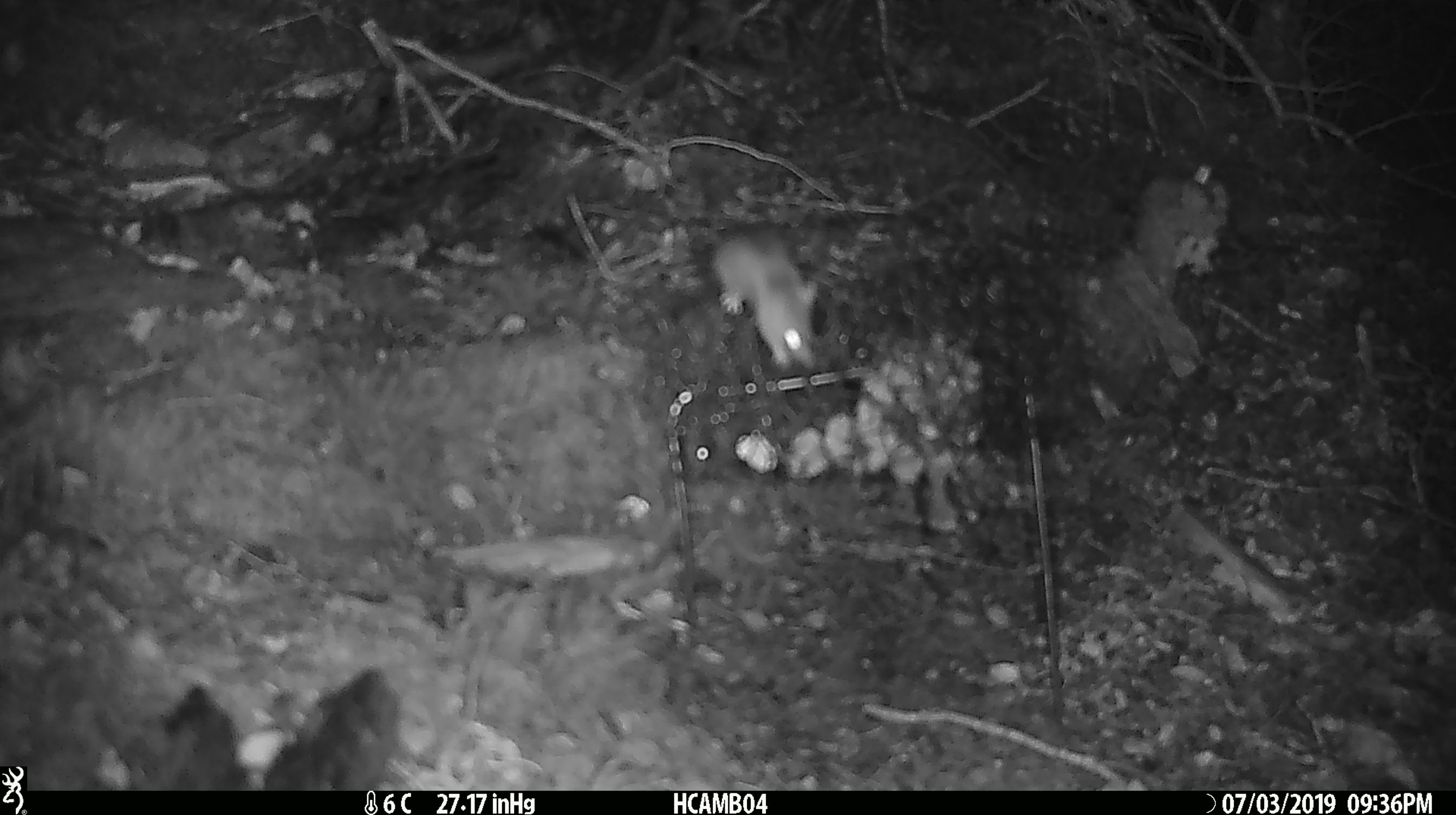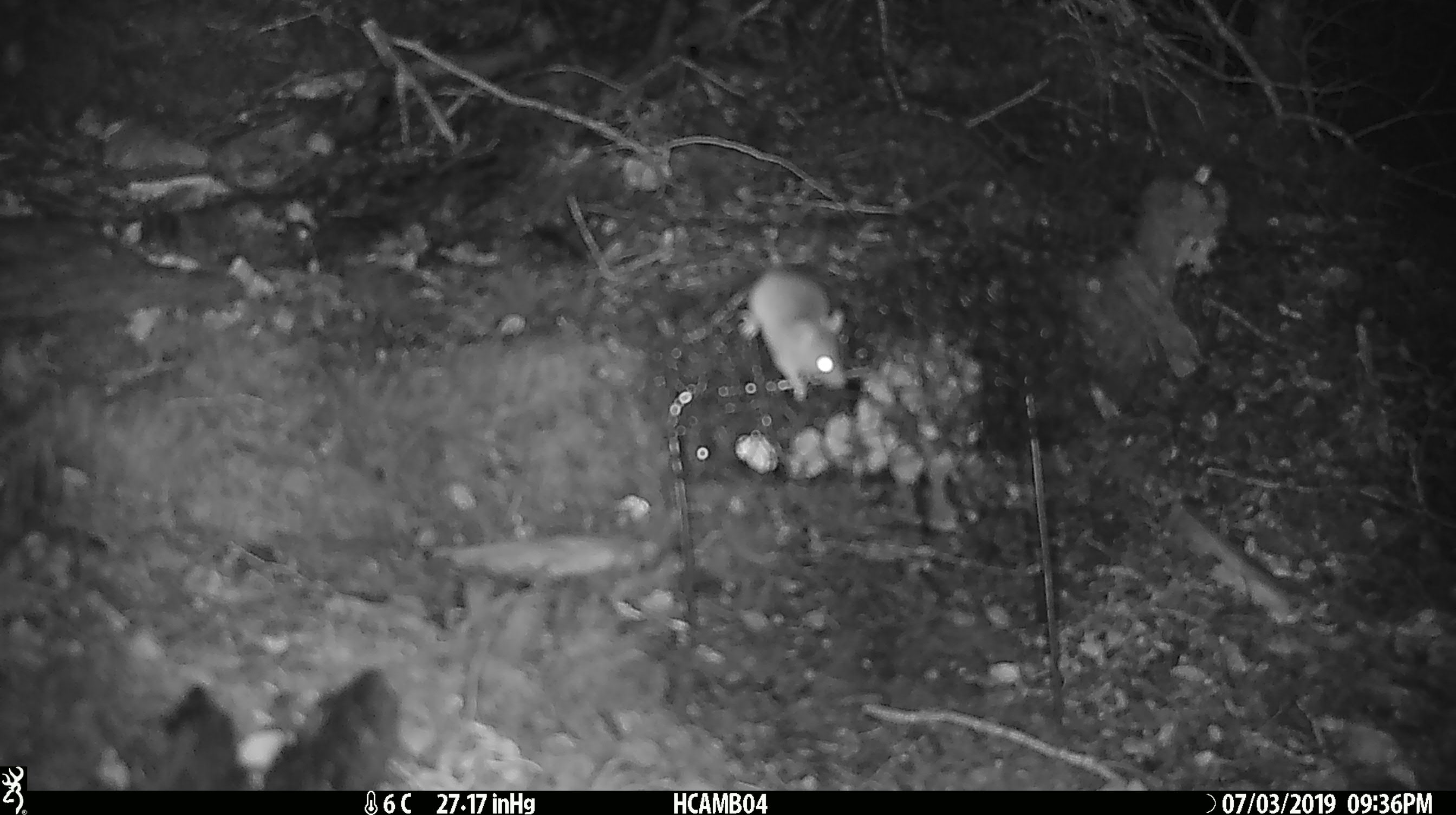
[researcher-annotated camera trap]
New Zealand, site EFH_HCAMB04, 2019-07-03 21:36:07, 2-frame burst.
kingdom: Animalia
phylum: Chordata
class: Mammalia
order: Rodentia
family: Muridae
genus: Mus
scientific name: Mus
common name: mouse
Mouse (Mus).